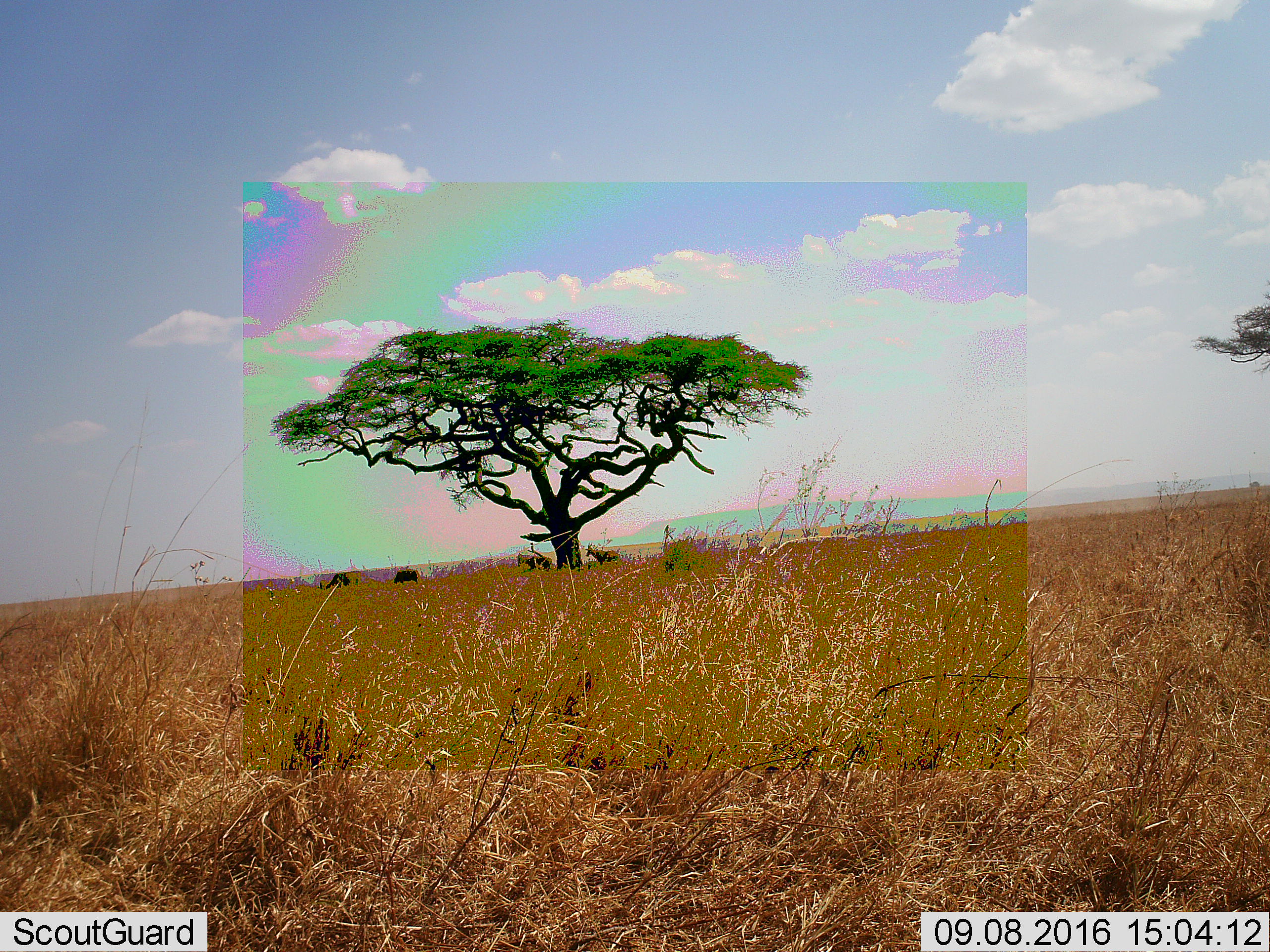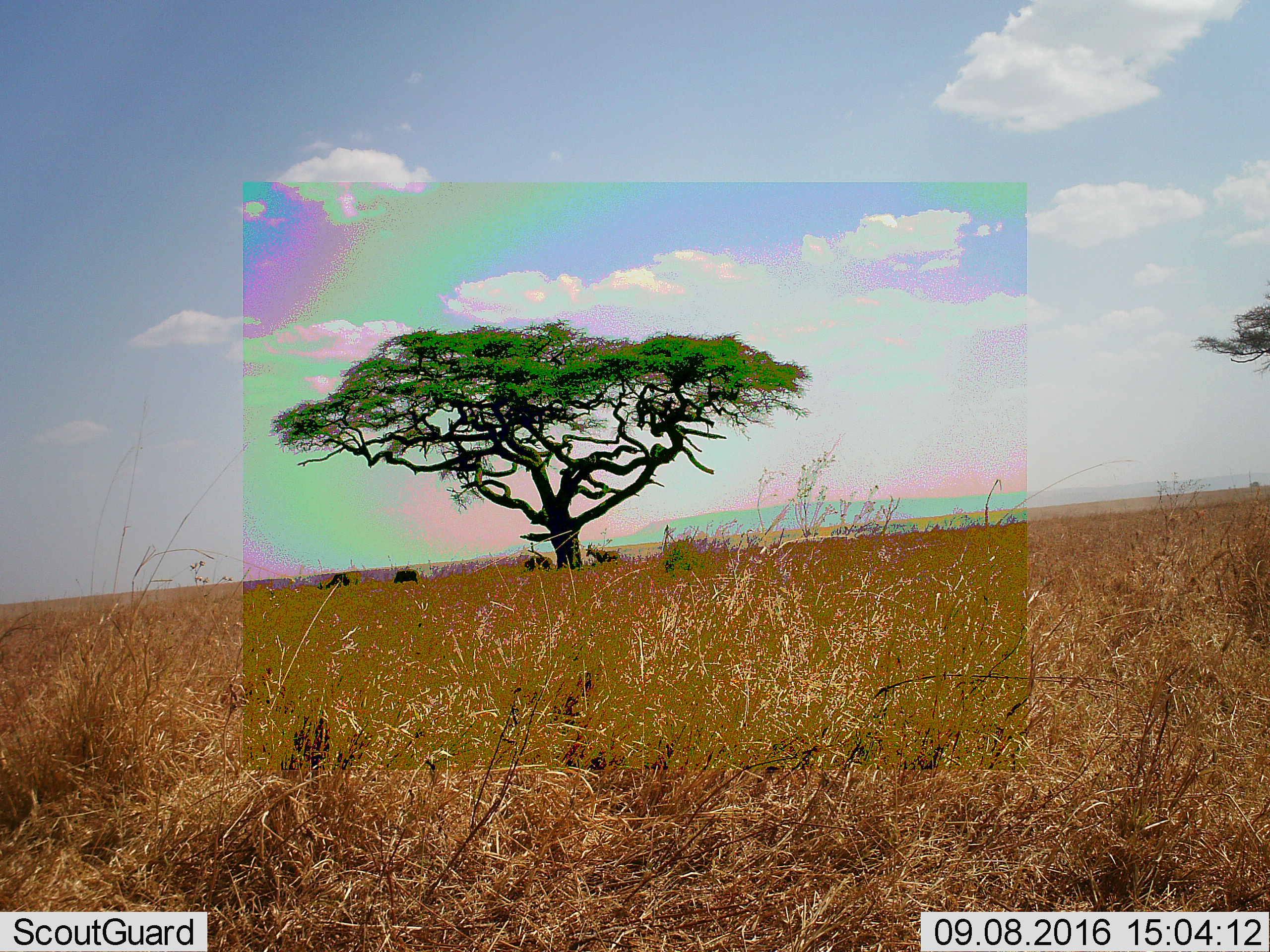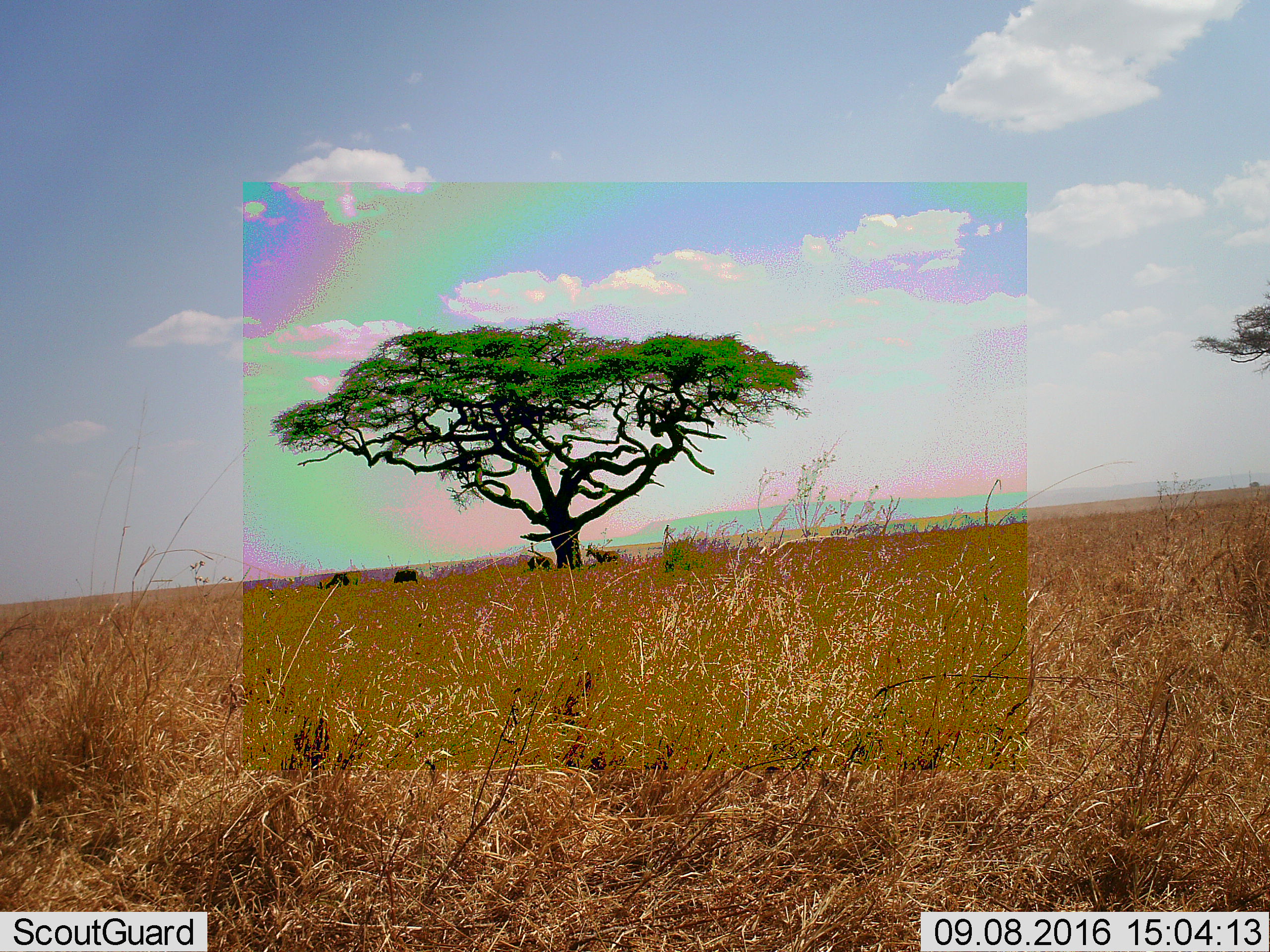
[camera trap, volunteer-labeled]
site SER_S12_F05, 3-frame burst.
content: unidentified animal